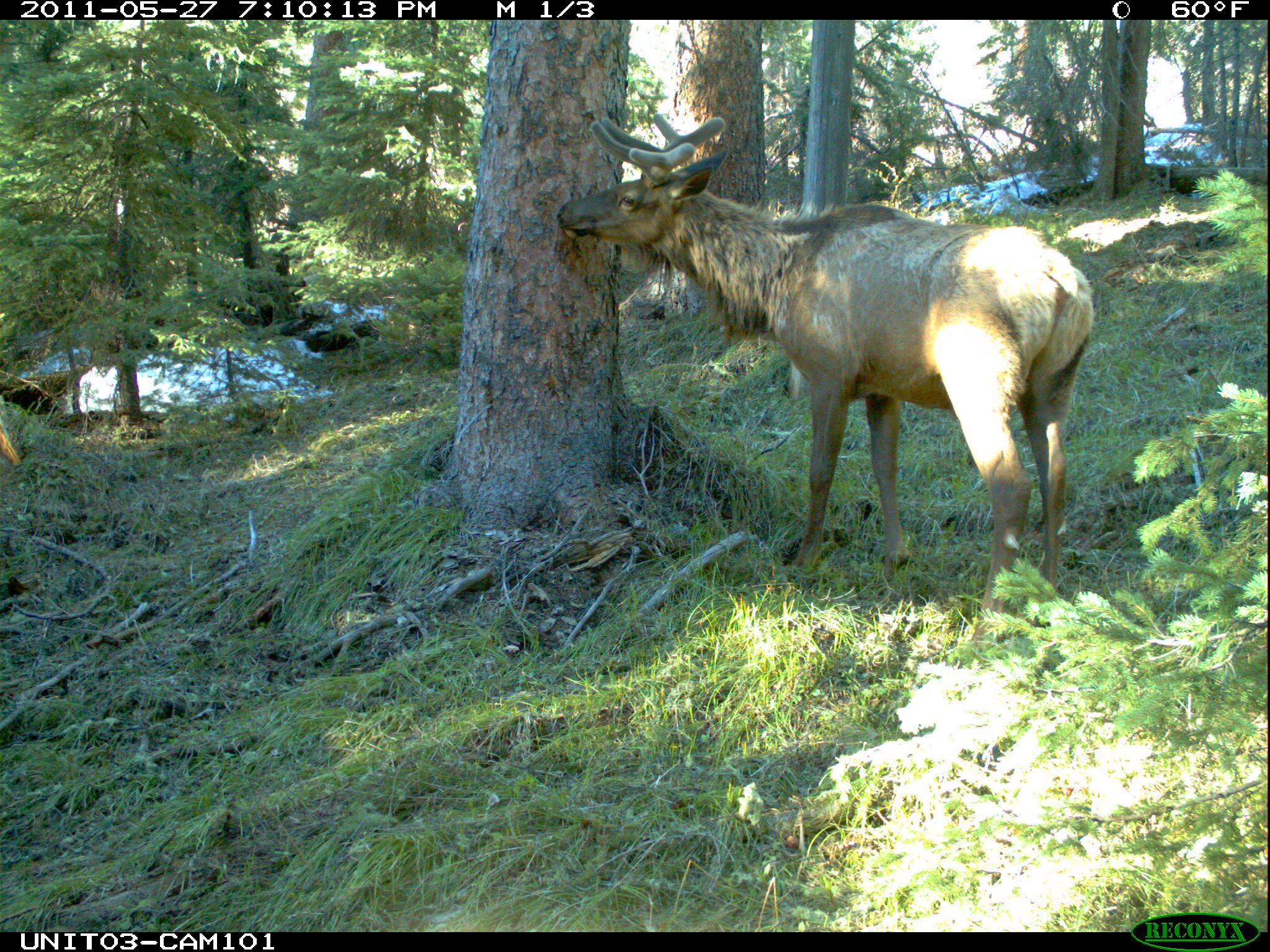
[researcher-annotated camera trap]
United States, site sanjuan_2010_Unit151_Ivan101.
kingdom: Animalia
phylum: Chordata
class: Mammalia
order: Artiodactyla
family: Cervidae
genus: Cervus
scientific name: Cervus elaphus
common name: red deer